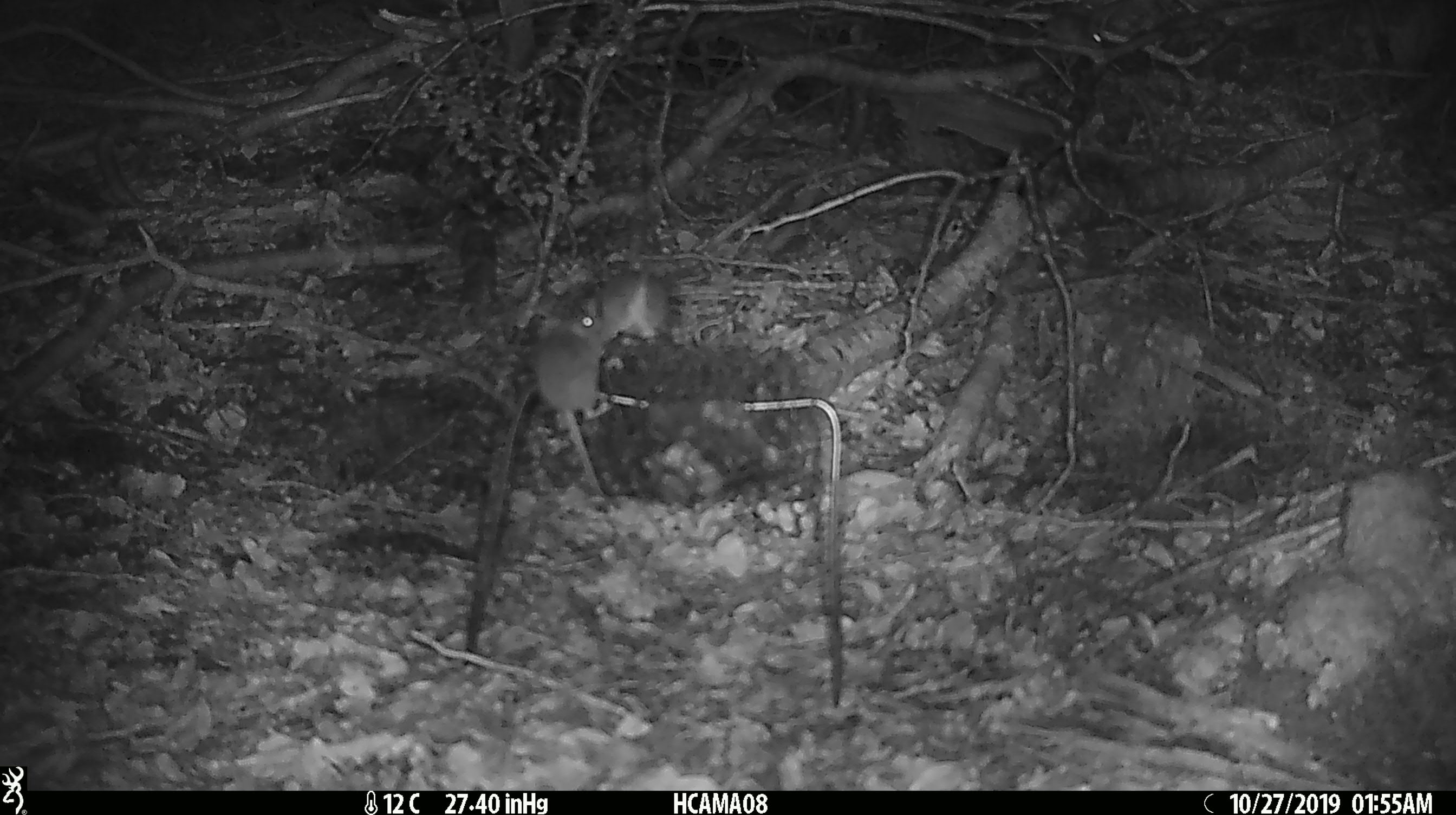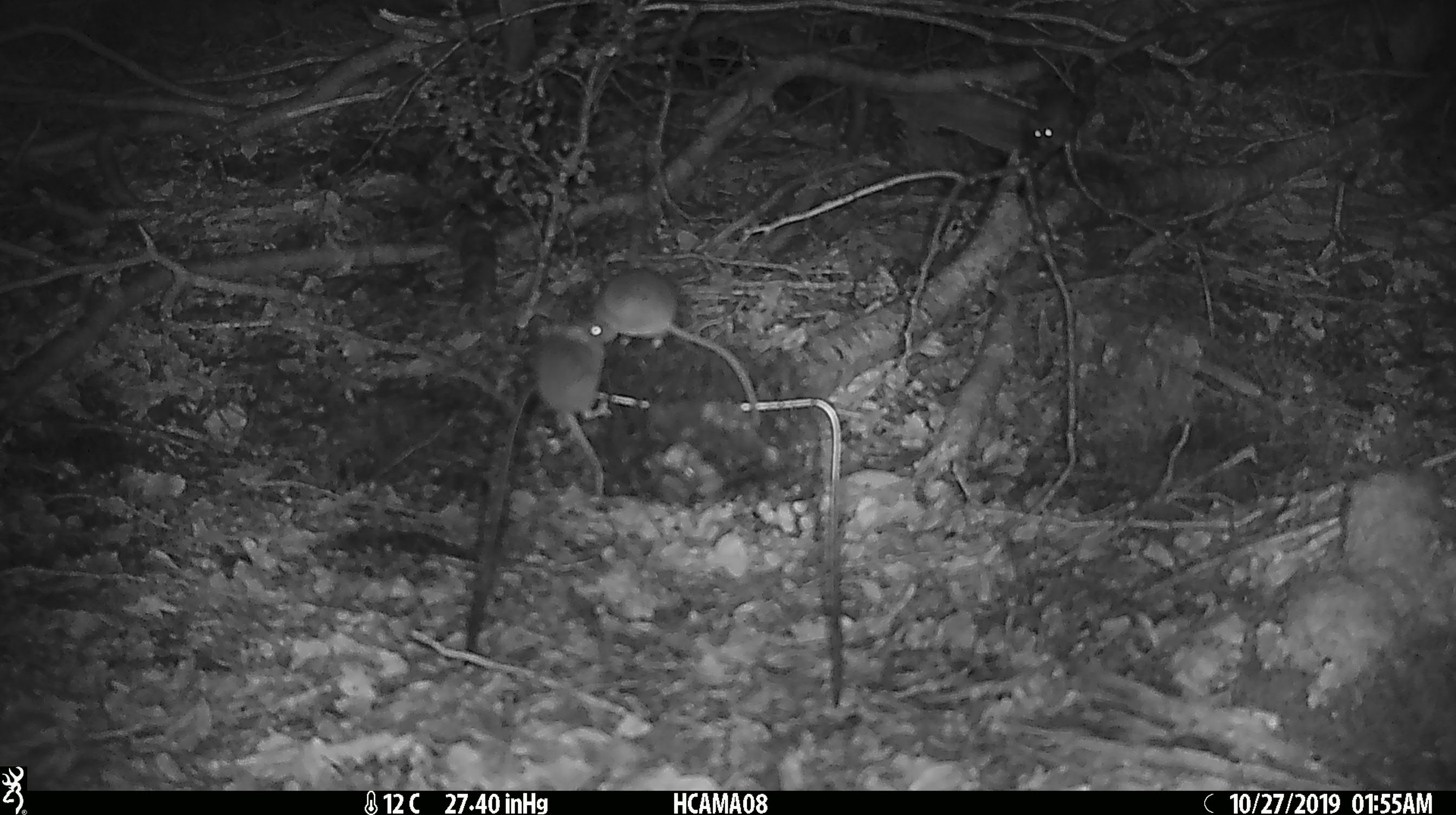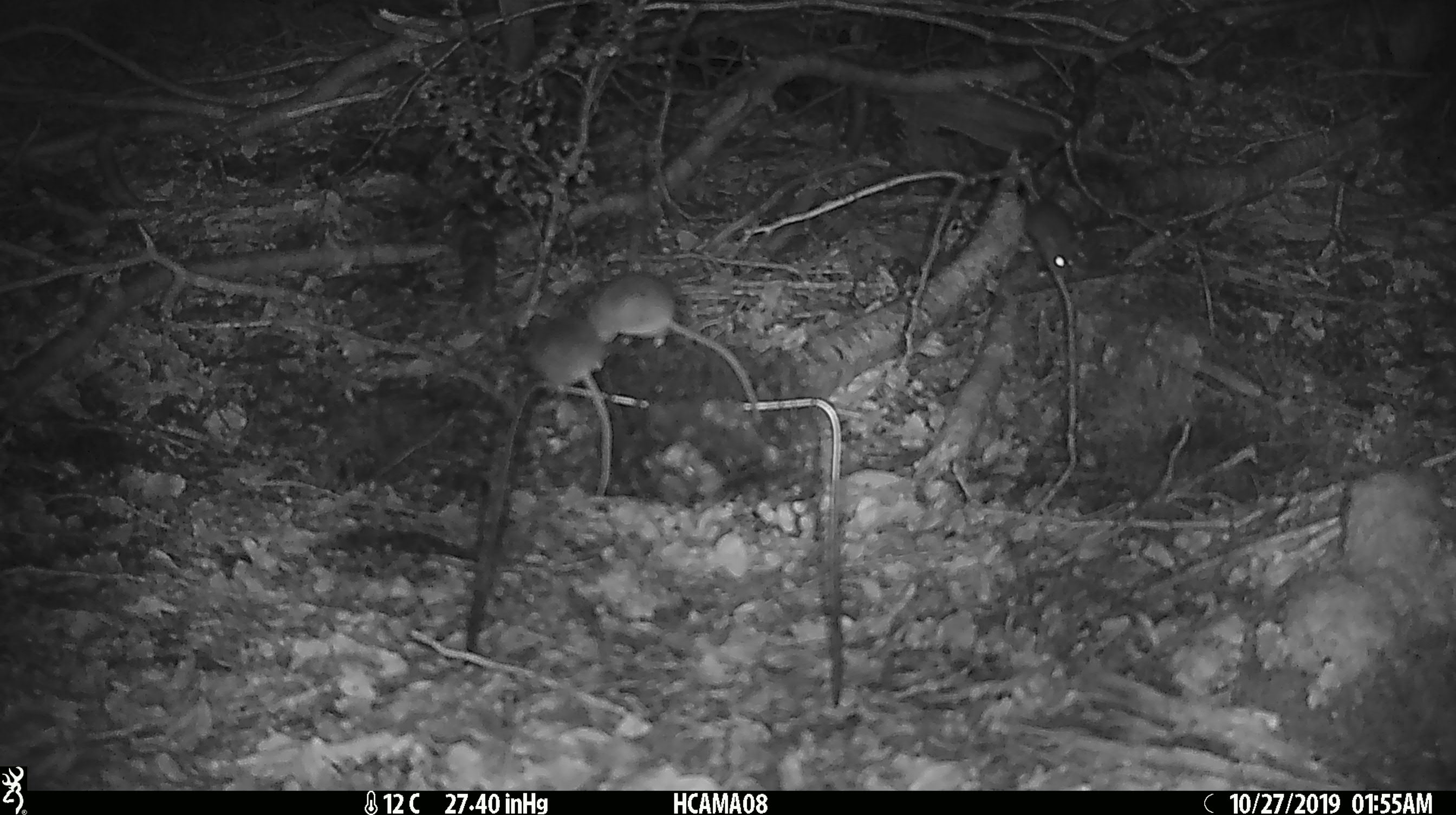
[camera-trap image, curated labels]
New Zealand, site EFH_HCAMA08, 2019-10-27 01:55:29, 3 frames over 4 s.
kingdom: Animalia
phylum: Chordata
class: Mammalia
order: Rodentia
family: Muridae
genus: Mus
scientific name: Mus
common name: mouse